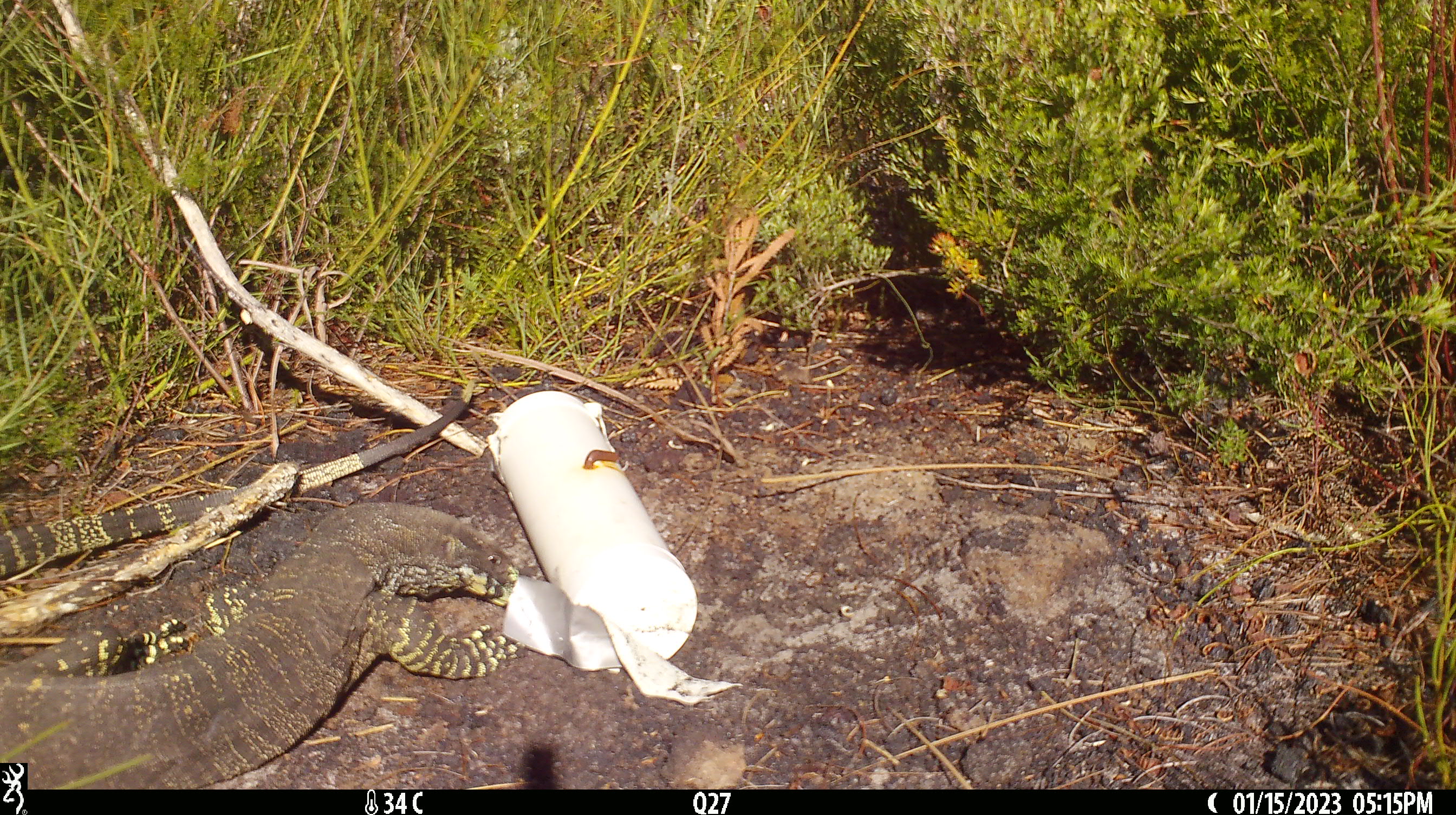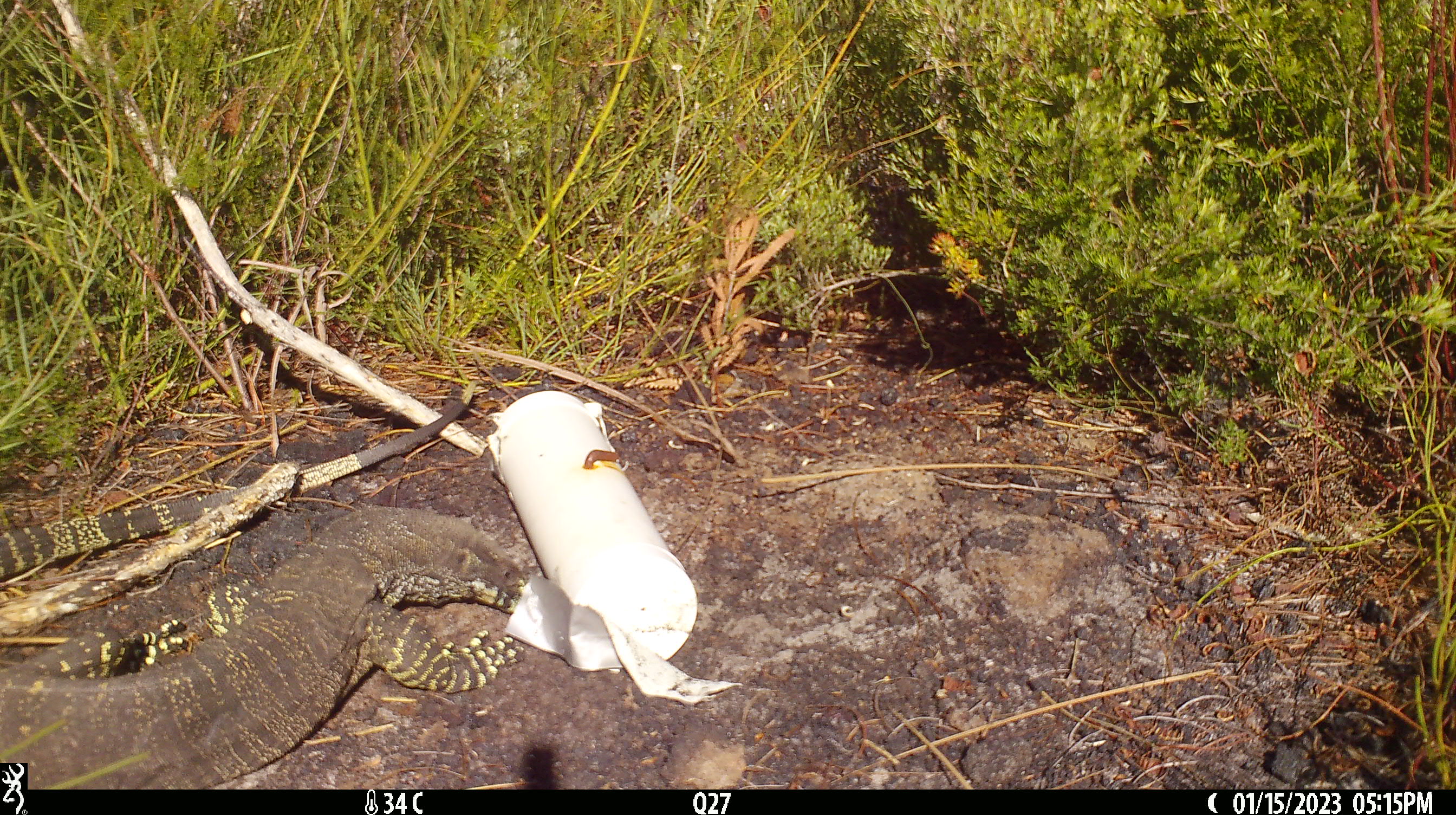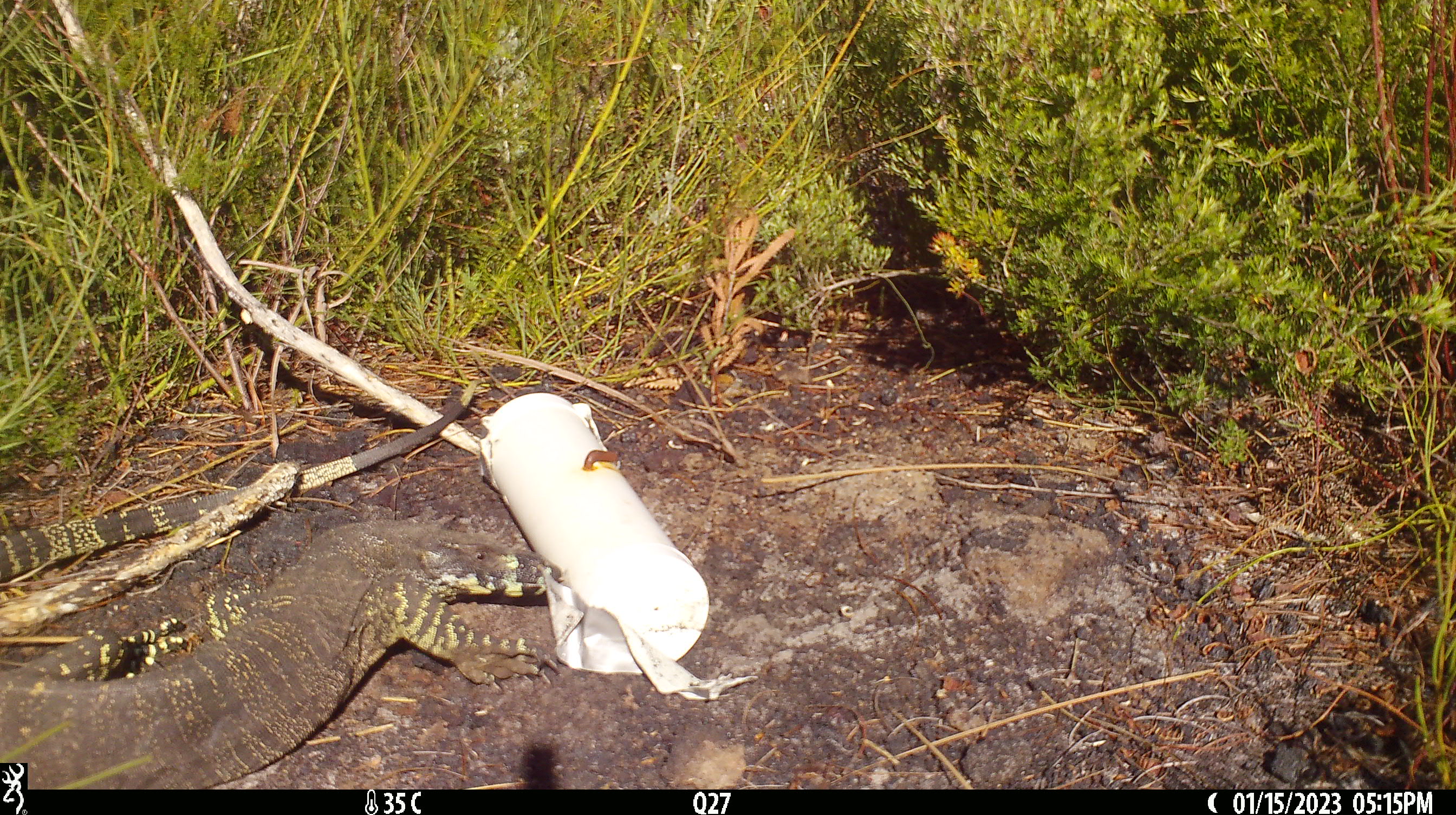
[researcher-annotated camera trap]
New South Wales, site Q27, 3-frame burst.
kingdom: Animalia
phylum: Chordata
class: Reptilia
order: Squamata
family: Varanidae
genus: Varanus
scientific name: Varanus varius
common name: lace monitor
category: goanna